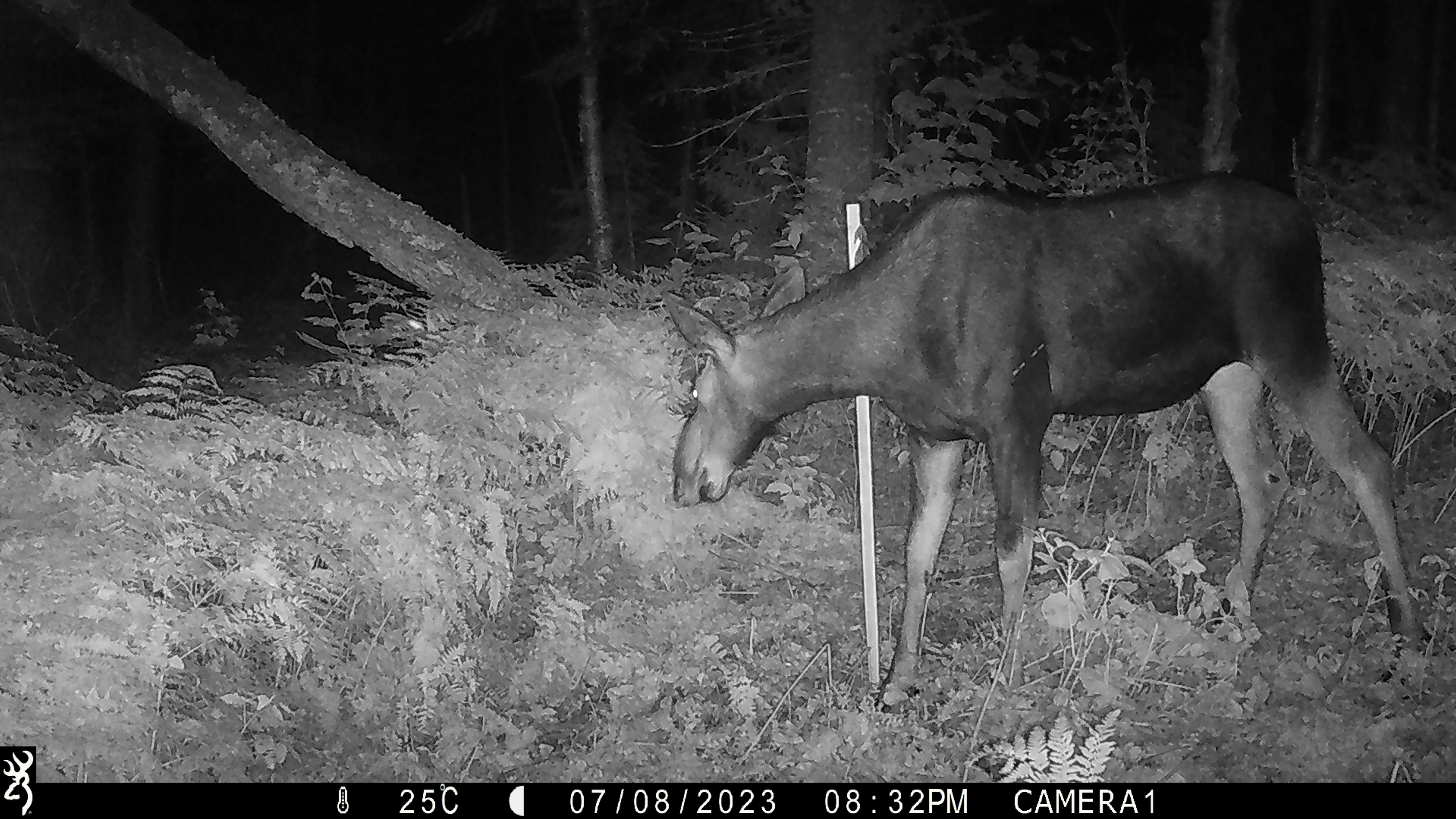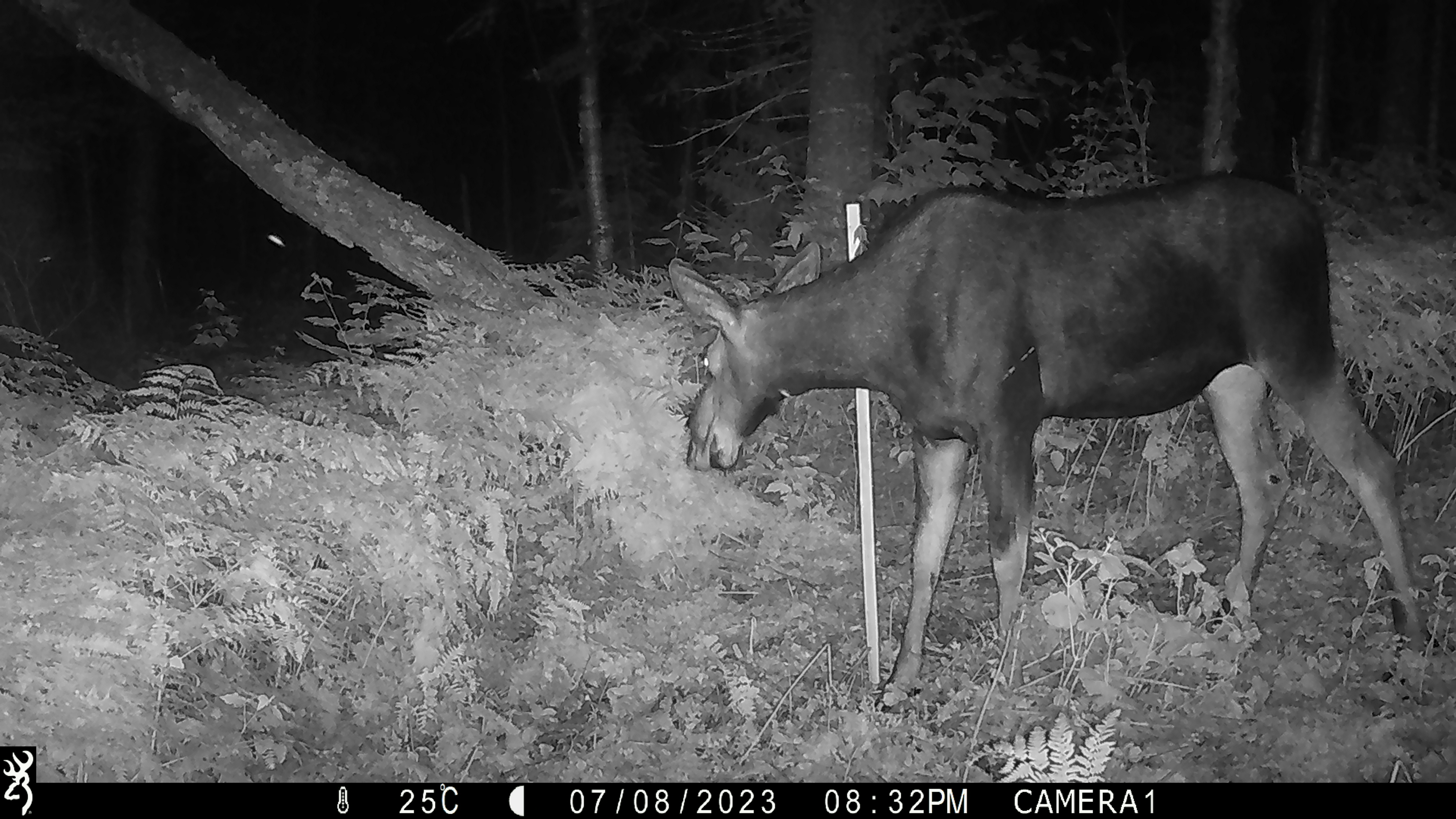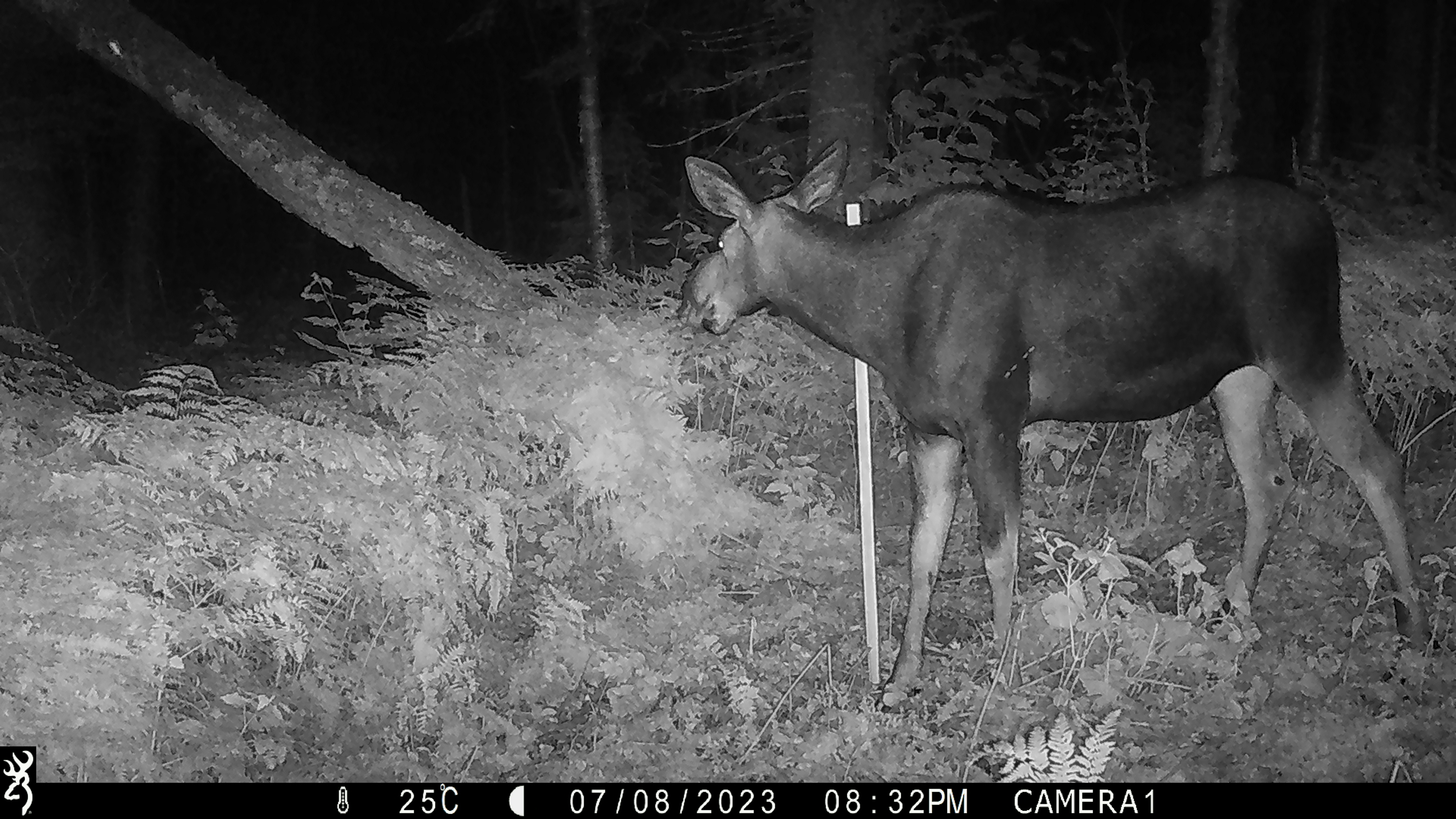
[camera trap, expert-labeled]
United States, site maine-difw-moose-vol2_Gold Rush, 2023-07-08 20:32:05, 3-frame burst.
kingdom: Animalia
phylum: Chordata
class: Mammalia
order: Artiodactyla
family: Cervidae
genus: Alces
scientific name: Alces alces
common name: moose